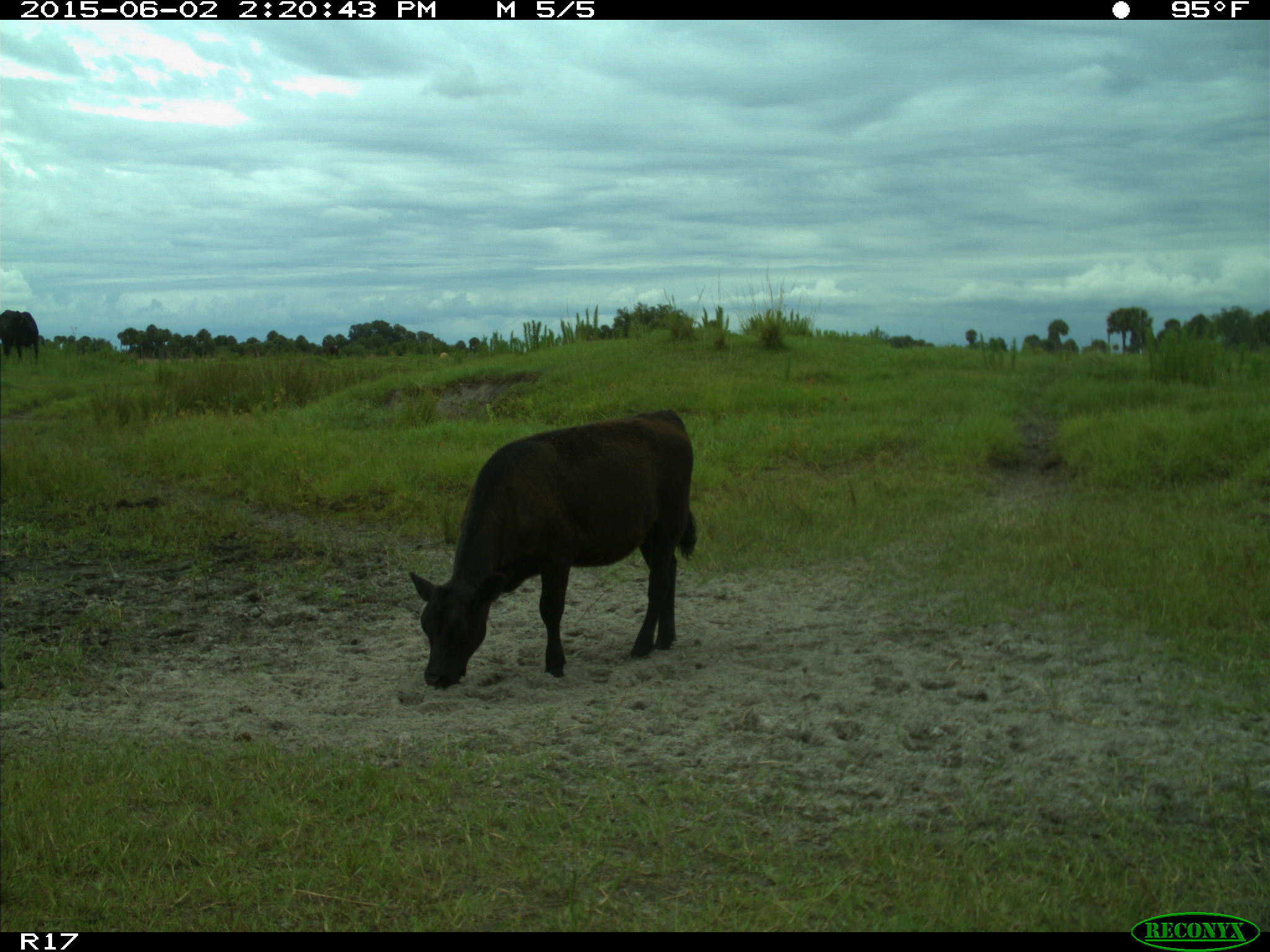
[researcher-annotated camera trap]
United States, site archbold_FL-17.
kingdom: Animalia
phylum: Chordata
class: Mammalia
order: Artiodactyla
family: Bovidae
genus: Bos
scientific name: Bos taurus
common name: domestic cow